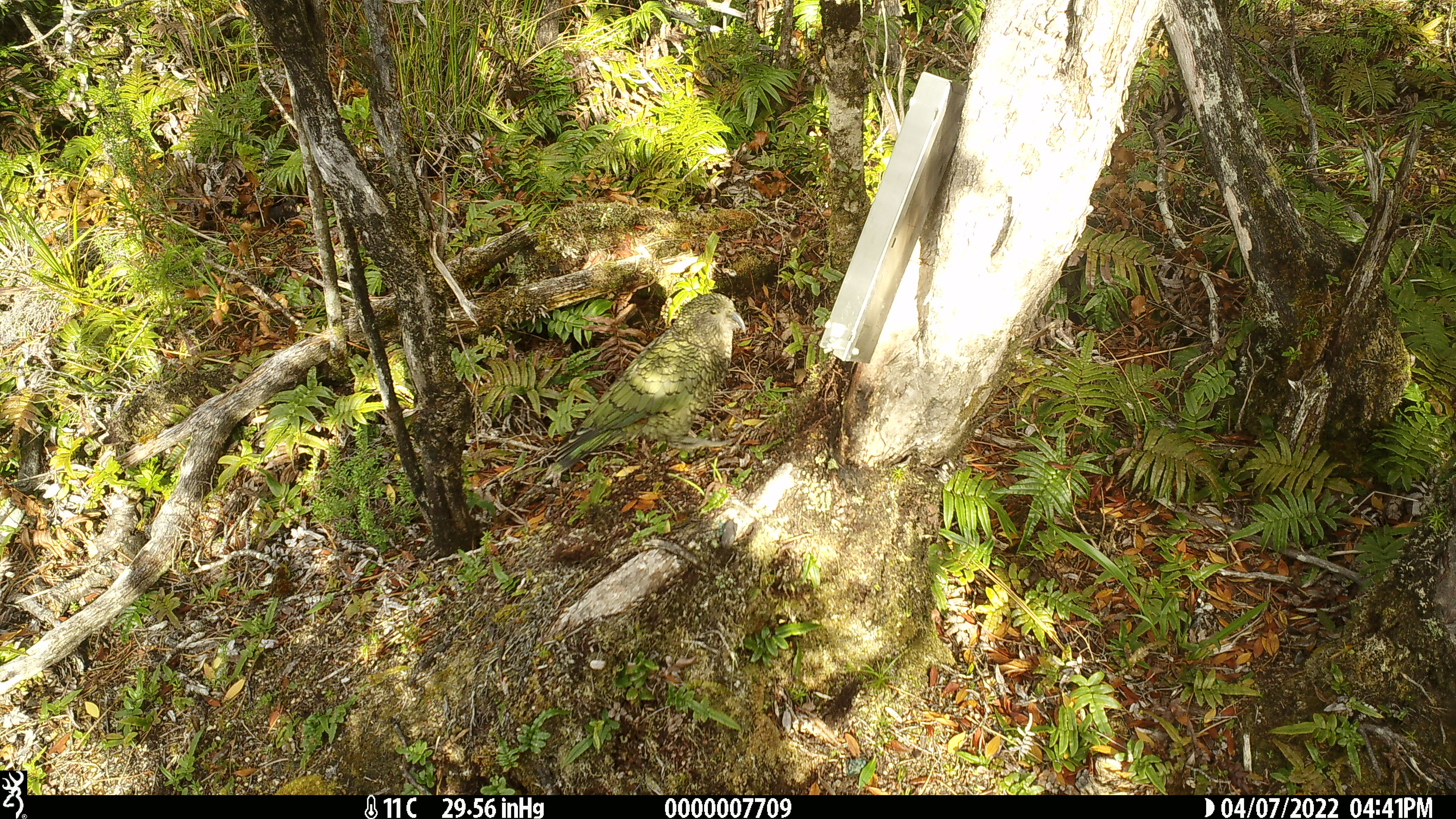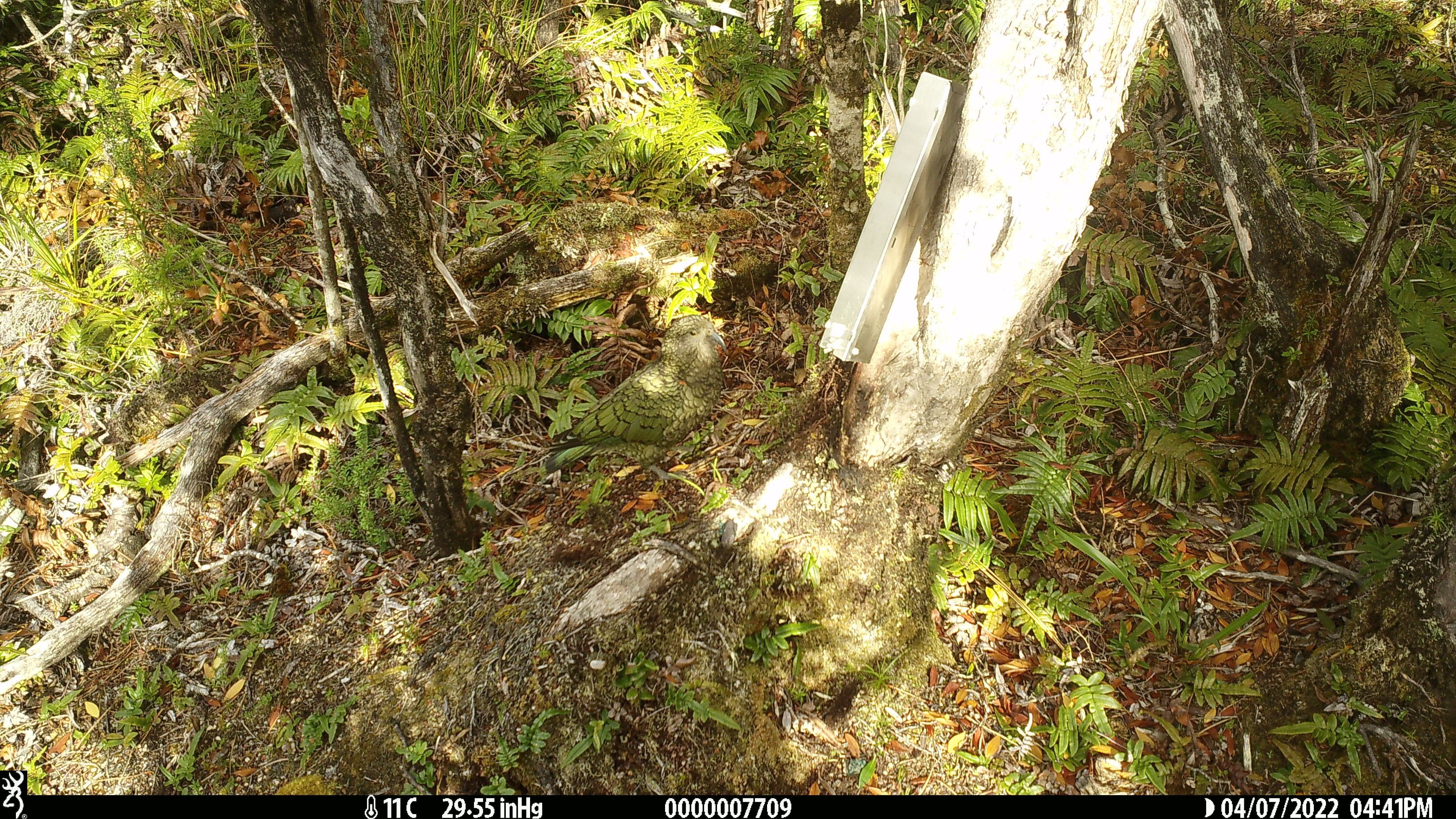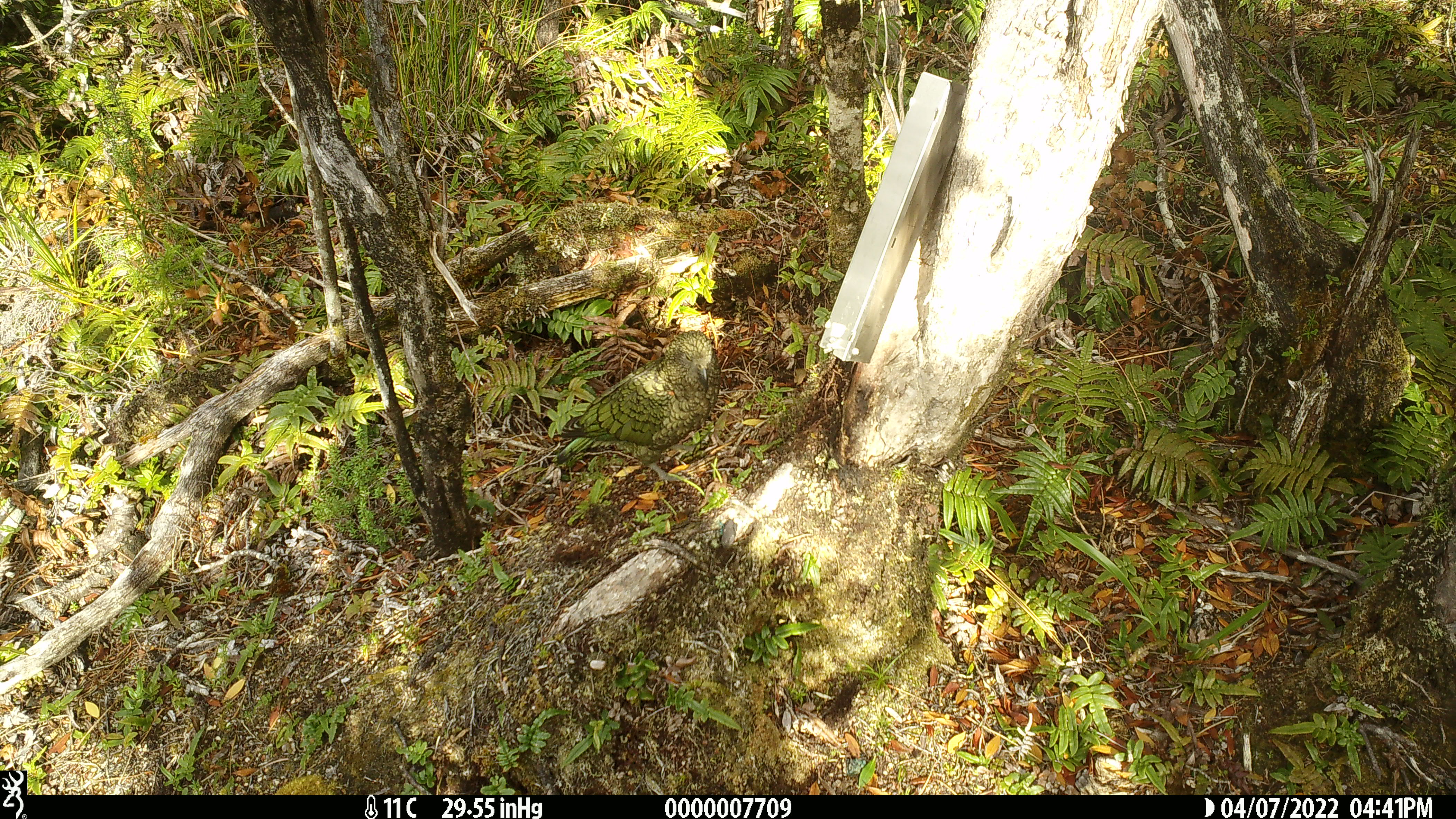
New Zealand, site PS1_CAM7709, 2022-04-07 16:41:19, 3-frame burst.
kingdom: Animalia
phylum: Chordata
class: Aves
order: Psittaciformes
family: Strigopidae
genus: Nestor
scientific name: Nestor notabilis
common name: kea